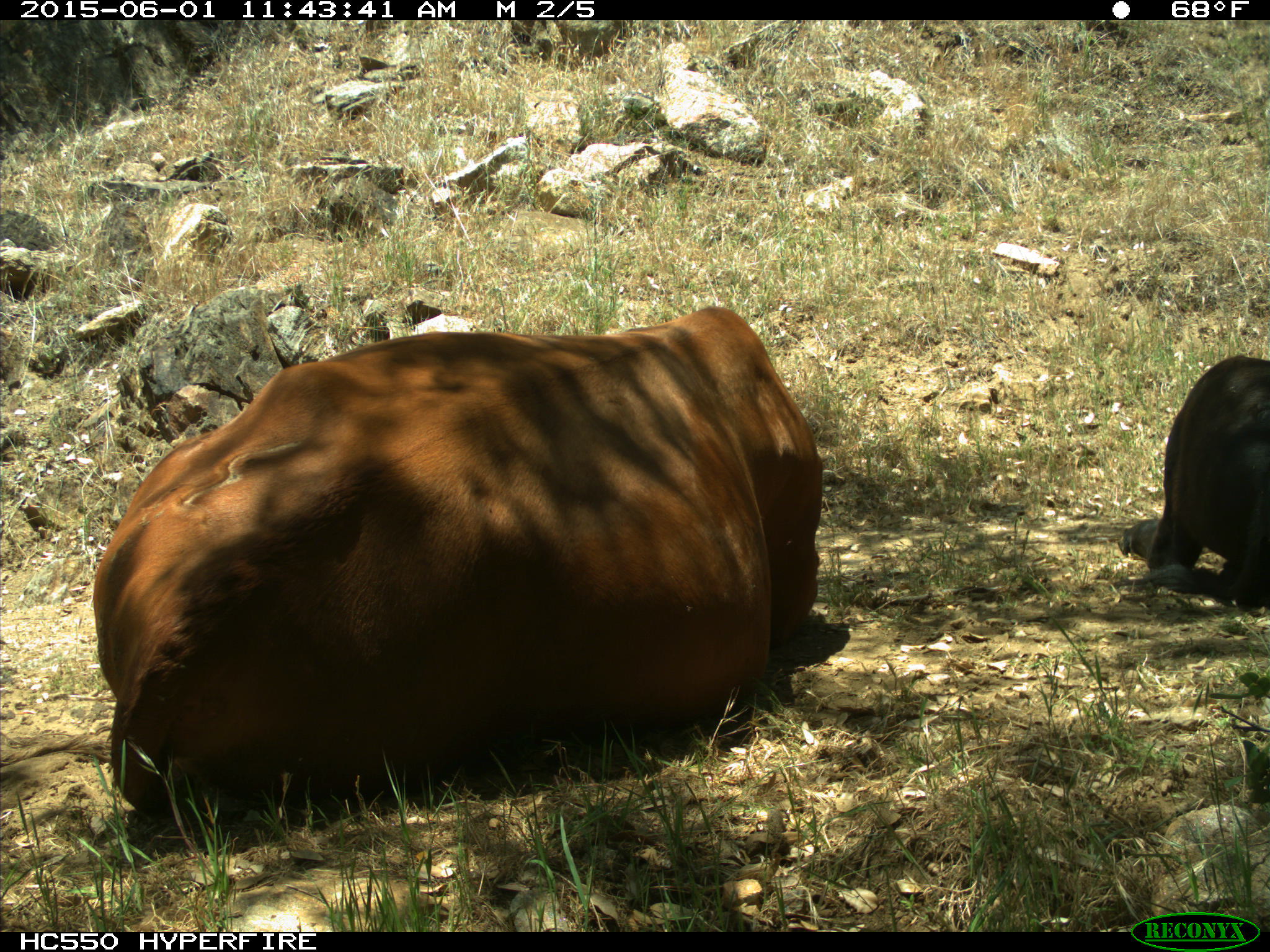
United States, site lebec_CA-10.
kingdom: Animalia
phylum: Chordata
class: Mammalia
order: Artiodactyla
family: Bovidae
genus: Bos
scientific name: Bos taurus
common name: domestic cow